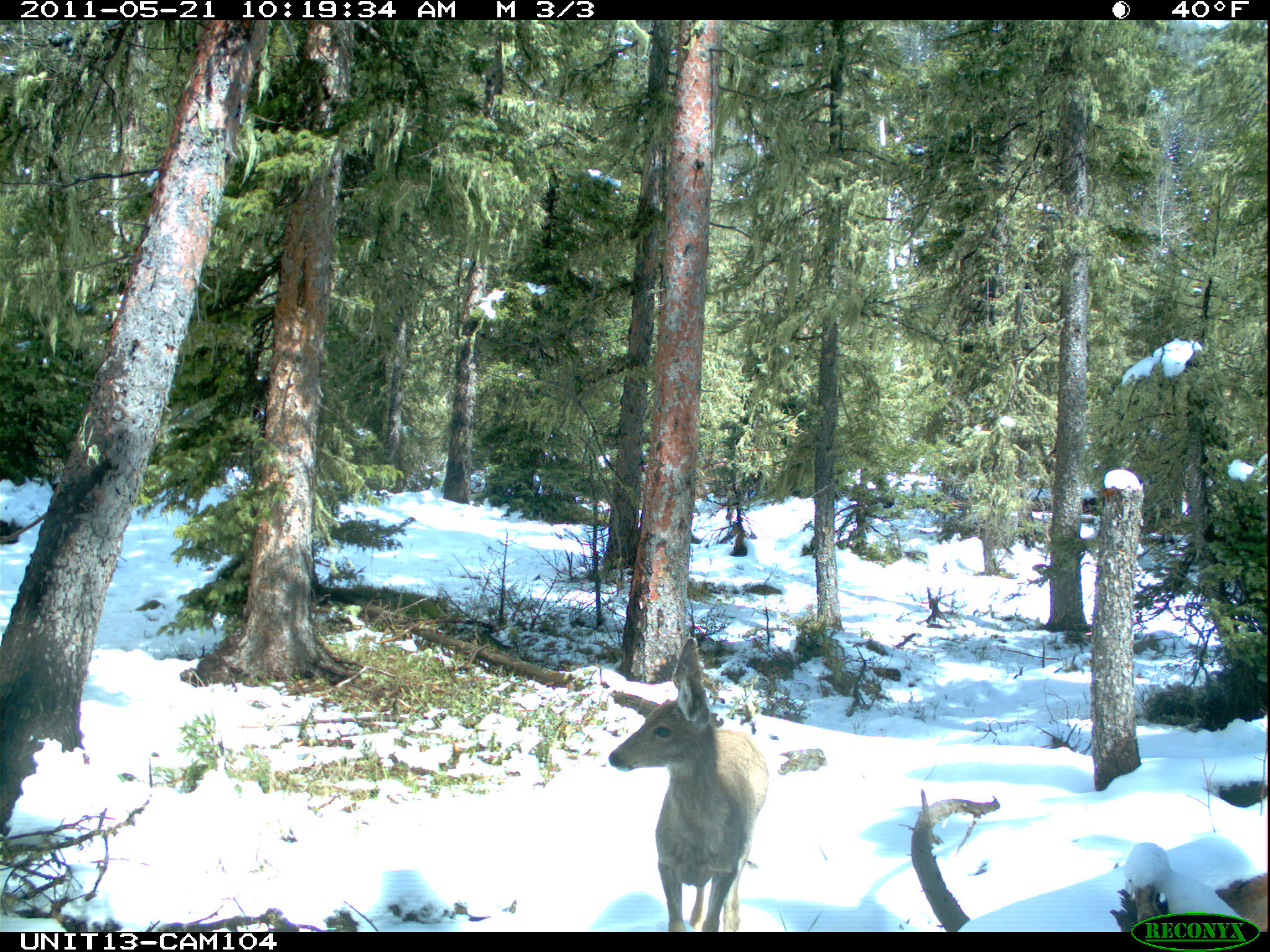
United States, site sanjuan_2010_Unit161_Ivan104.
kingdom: Animalia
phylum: Chordata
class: Mammalia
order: Artiodactyla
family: Cervidae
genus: Odocoileus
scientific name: Odocoileus hemionus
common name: mule deer